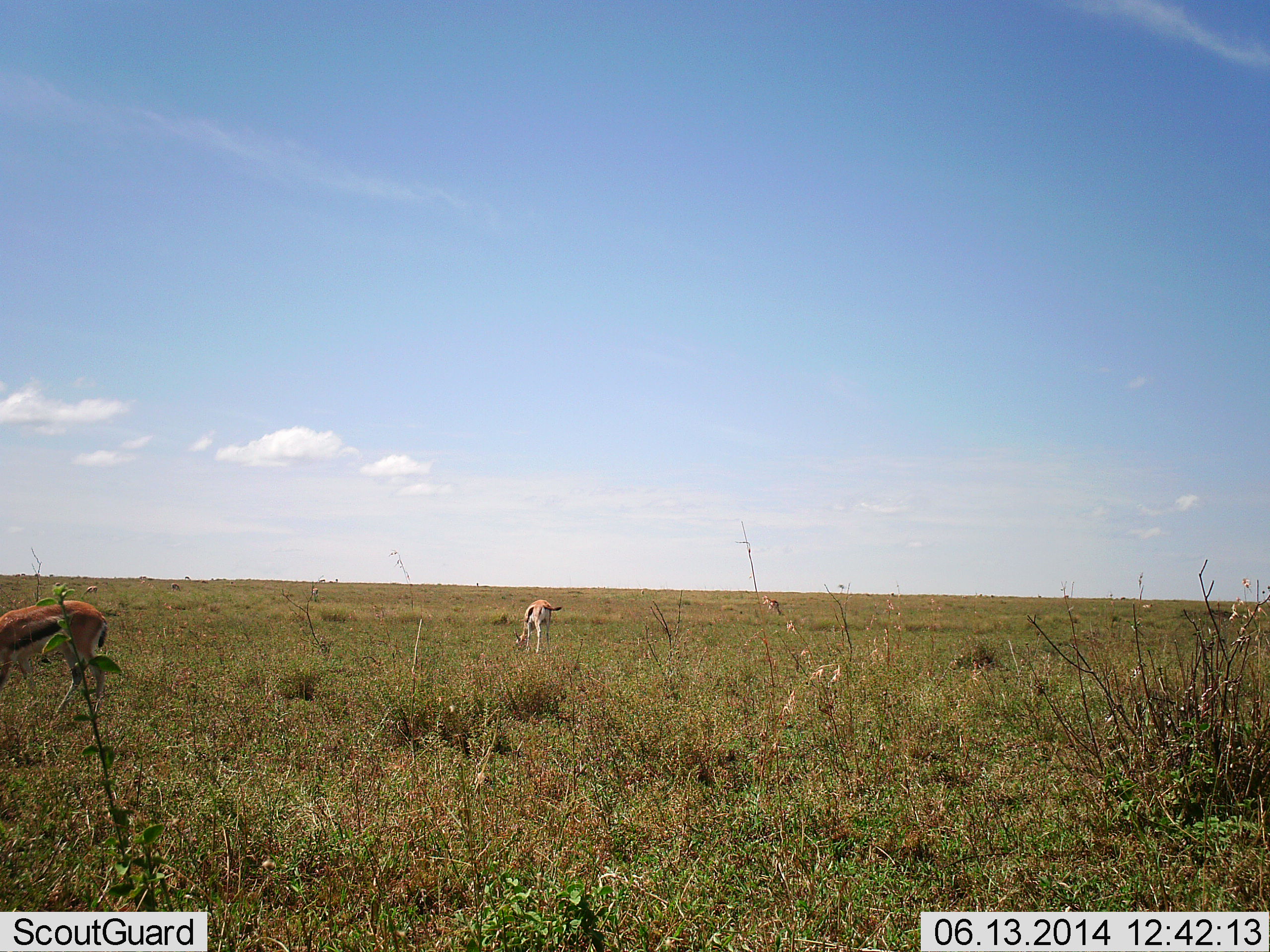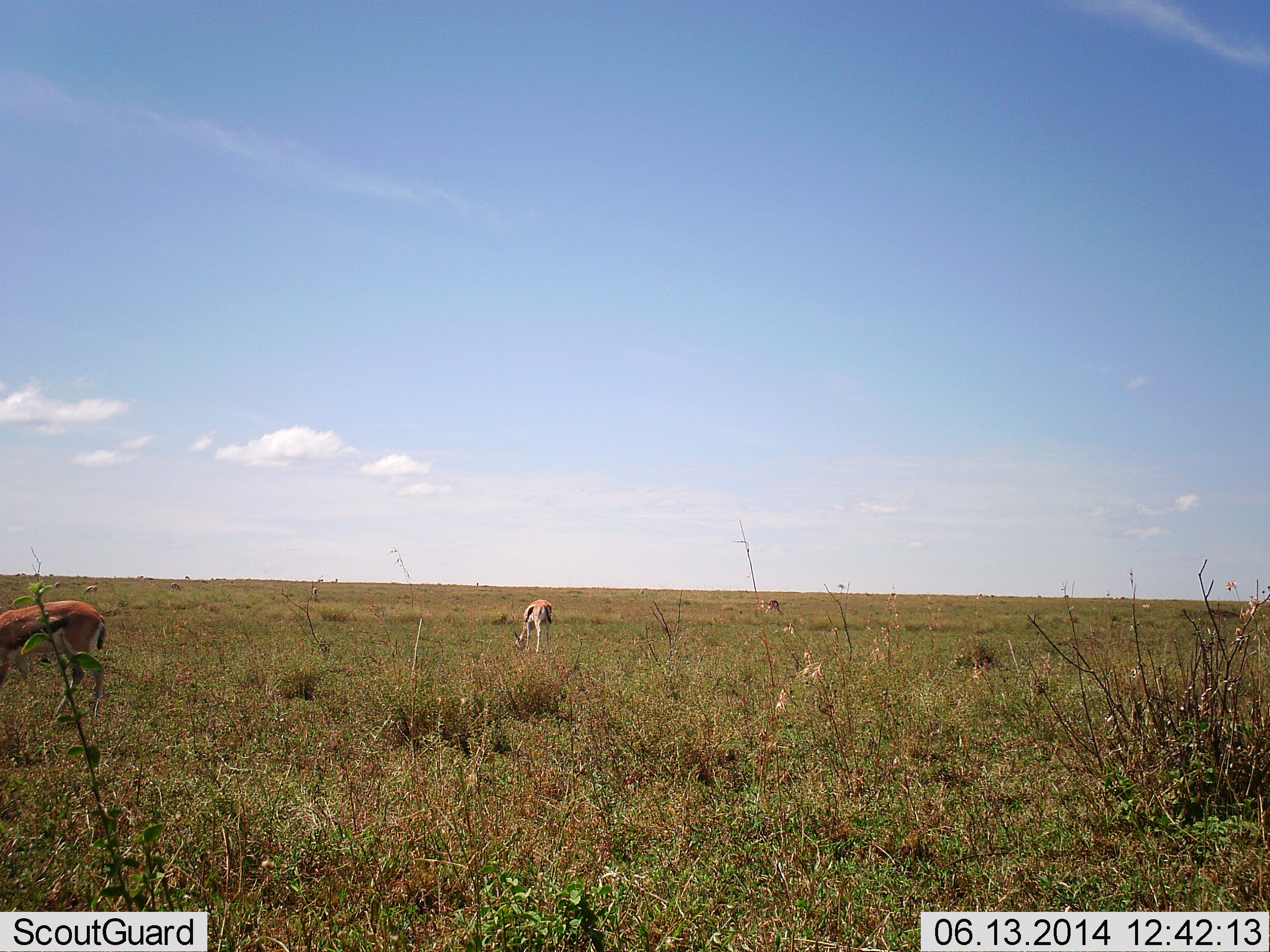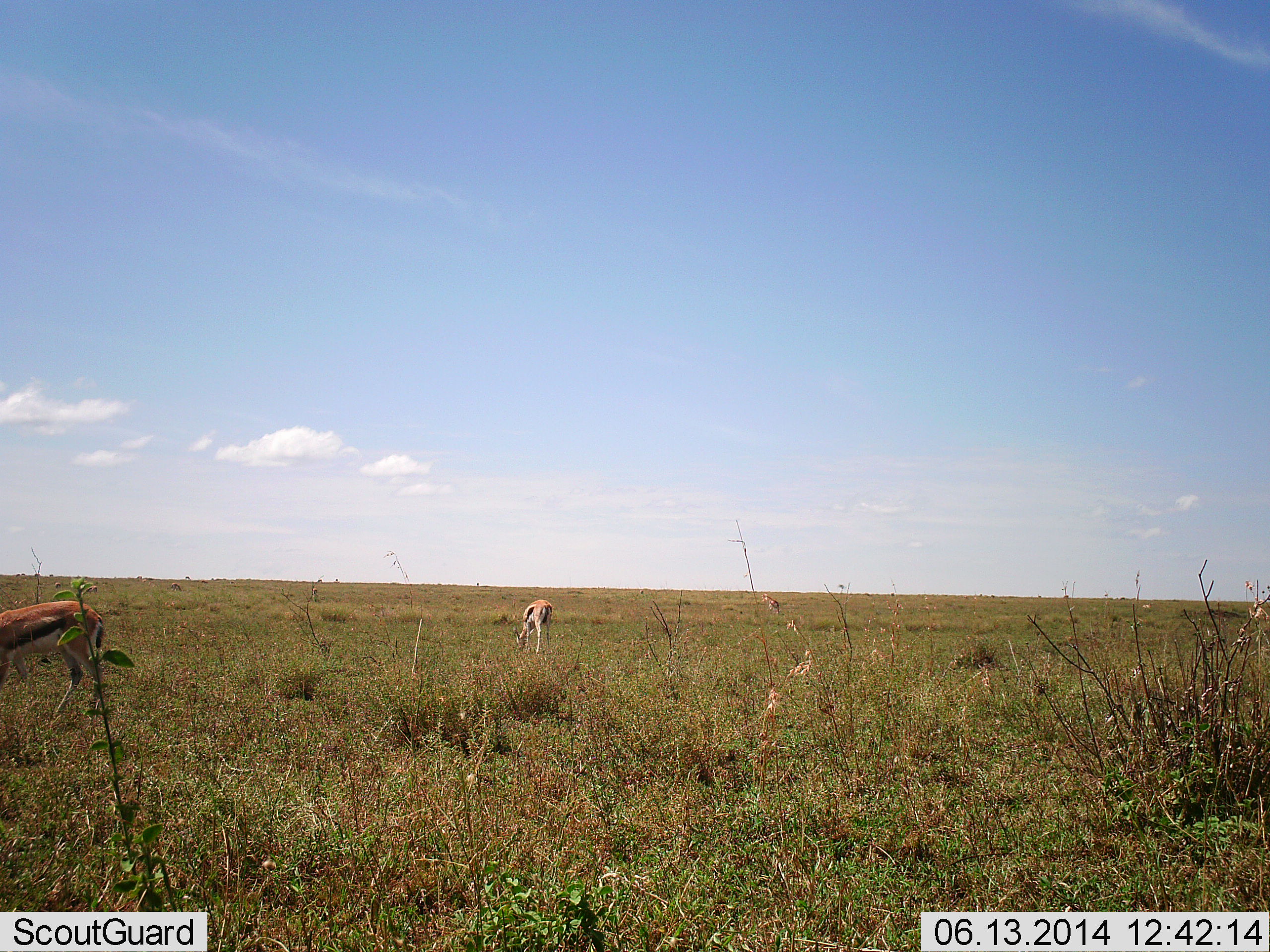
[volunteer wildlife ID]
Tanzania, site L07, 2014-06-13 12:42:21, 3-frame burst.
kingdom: Animalia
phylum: Chordata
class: Mammalia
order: Artiodactyla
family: Bovidae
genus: Eudorcas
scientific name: Eudorcas thomsonii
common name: thomson's gazelle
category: gazellethomsons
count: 3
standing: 70%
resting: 0%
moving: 10%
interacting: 10%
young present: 0%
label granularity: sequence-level